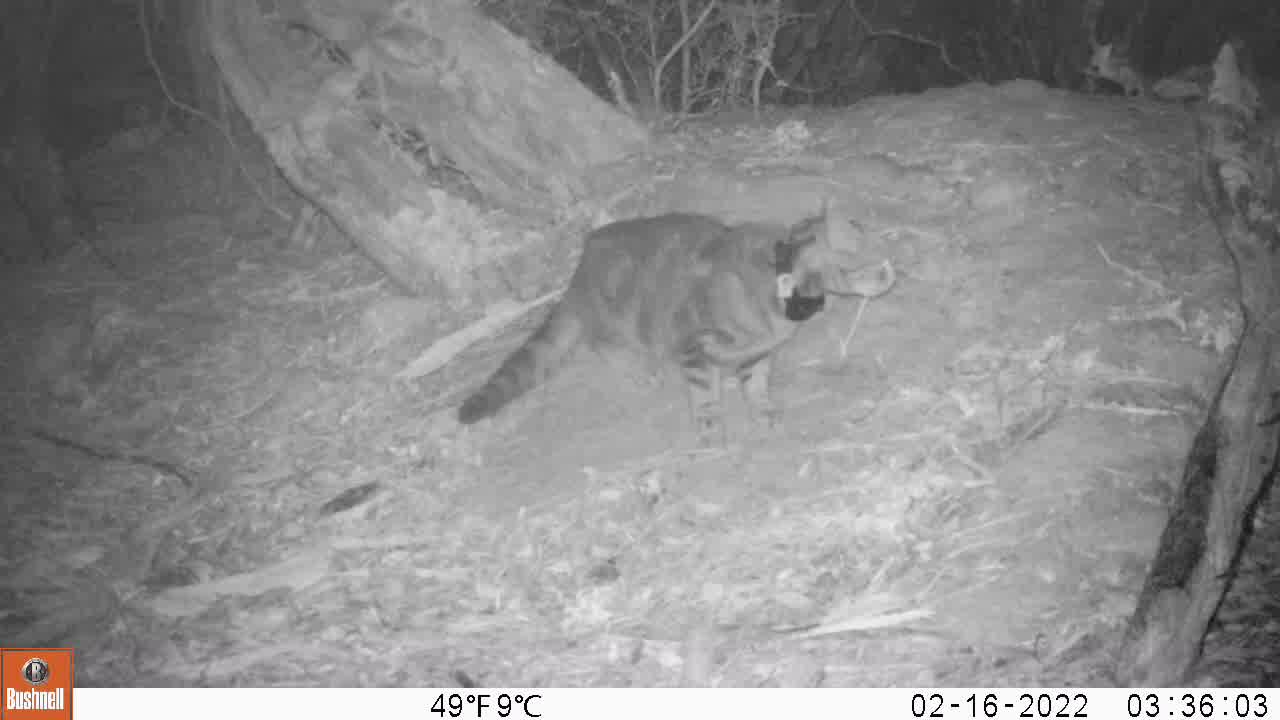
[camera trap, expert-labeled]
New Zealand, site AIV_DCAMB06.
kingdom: Animalia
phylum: Chordata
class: Mammalia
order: Carnivora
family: Felidae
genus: Felis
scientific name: Felis catus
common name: domestic cat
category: cat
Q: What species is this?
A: Cat (domestic cat) (Felis catus).